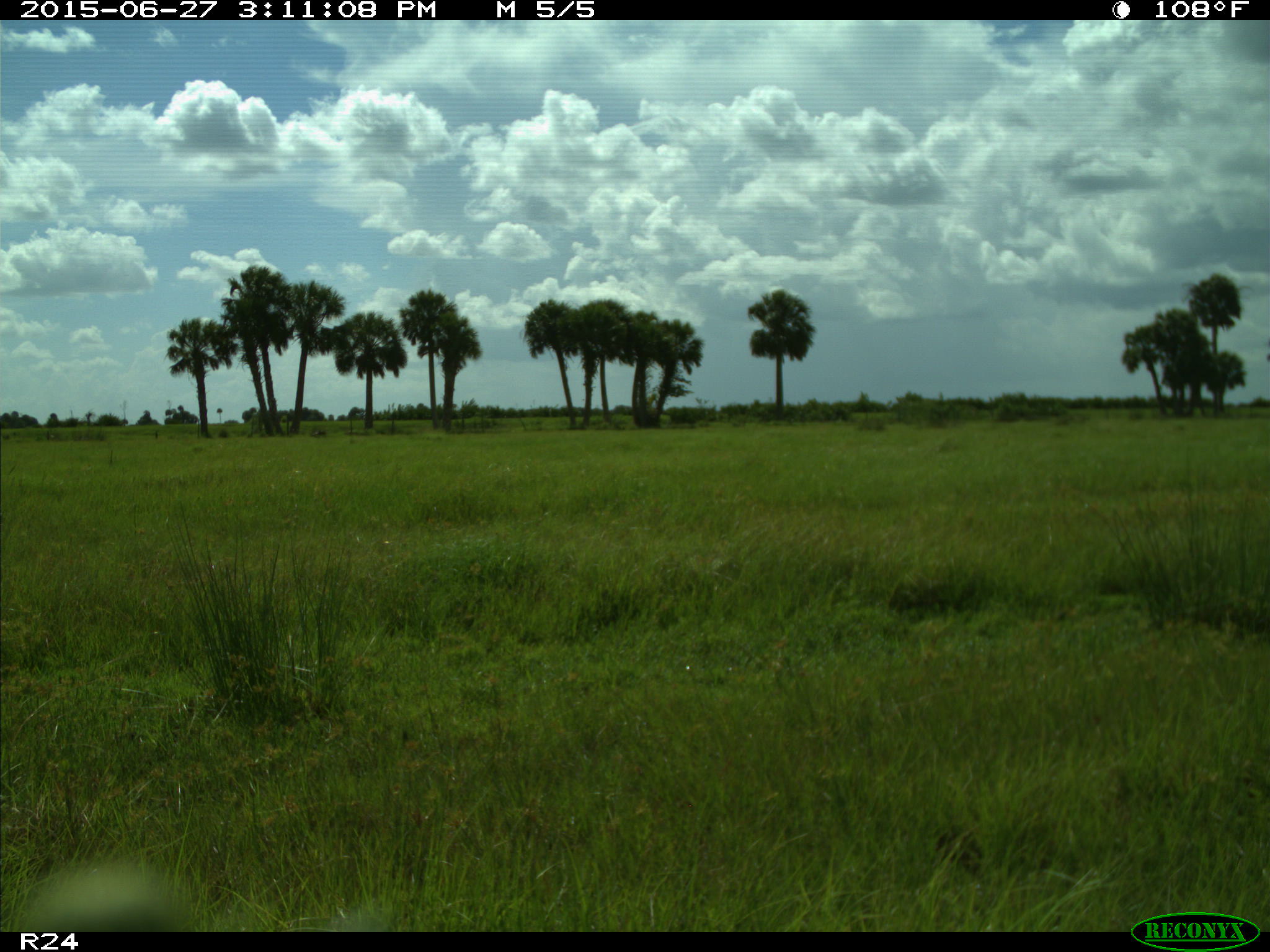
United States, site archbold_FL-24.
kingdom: Animalia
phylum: Chordata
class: Mammalia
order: Artiodactyla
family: Suidae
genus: Sus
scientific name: Sus scrofa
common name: wild boar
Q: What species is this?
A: Sus scrofa (wild boar).